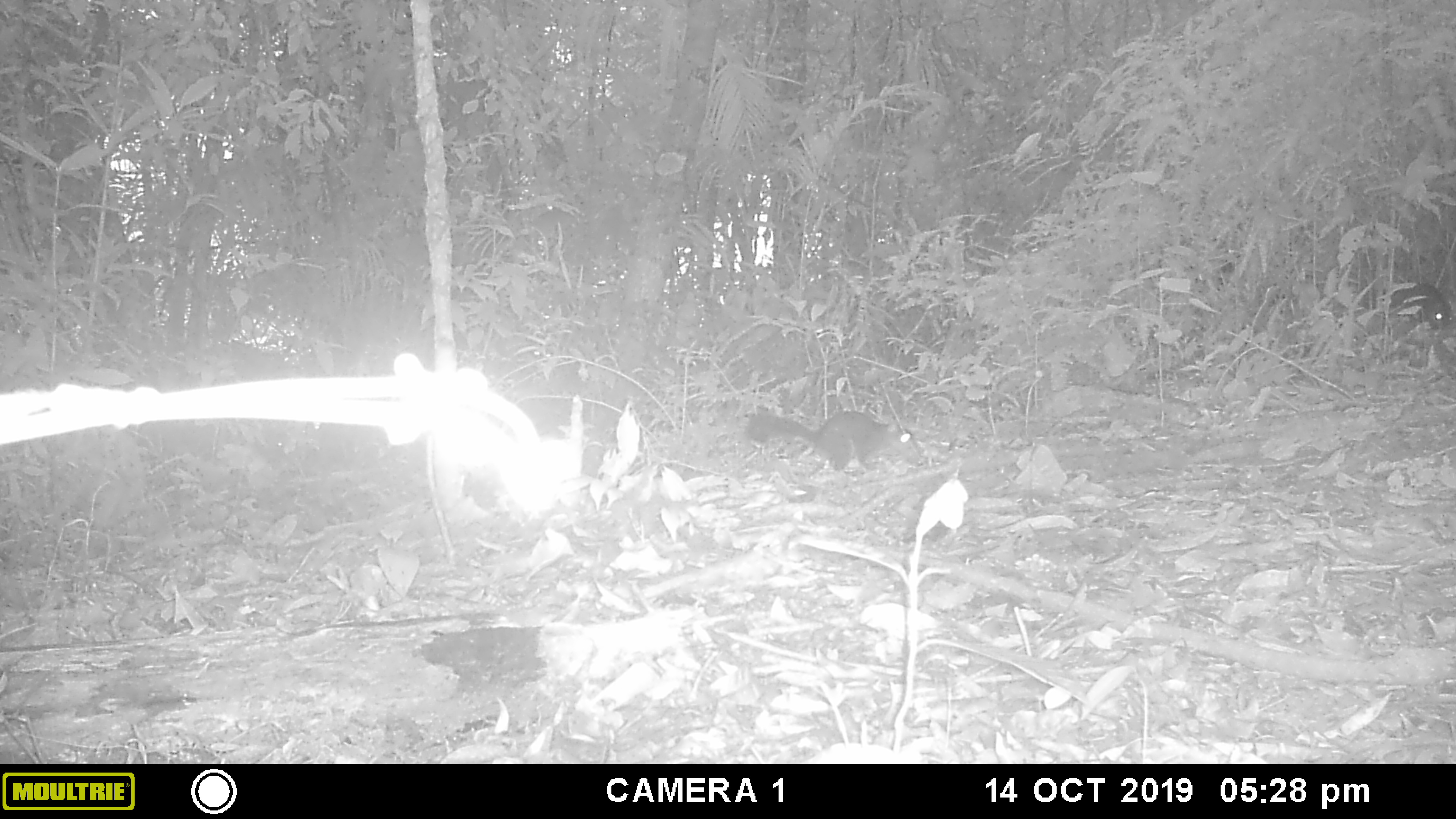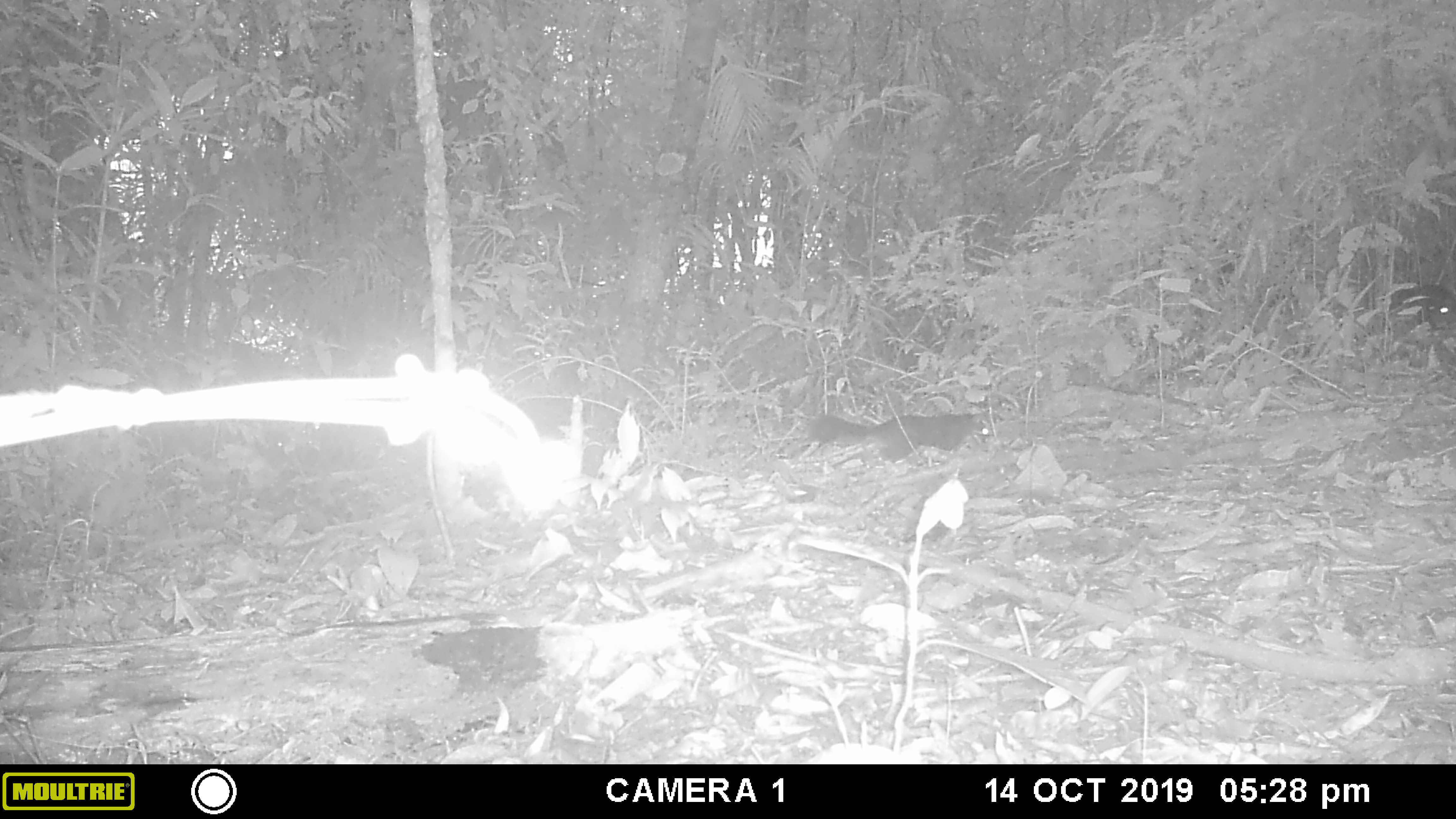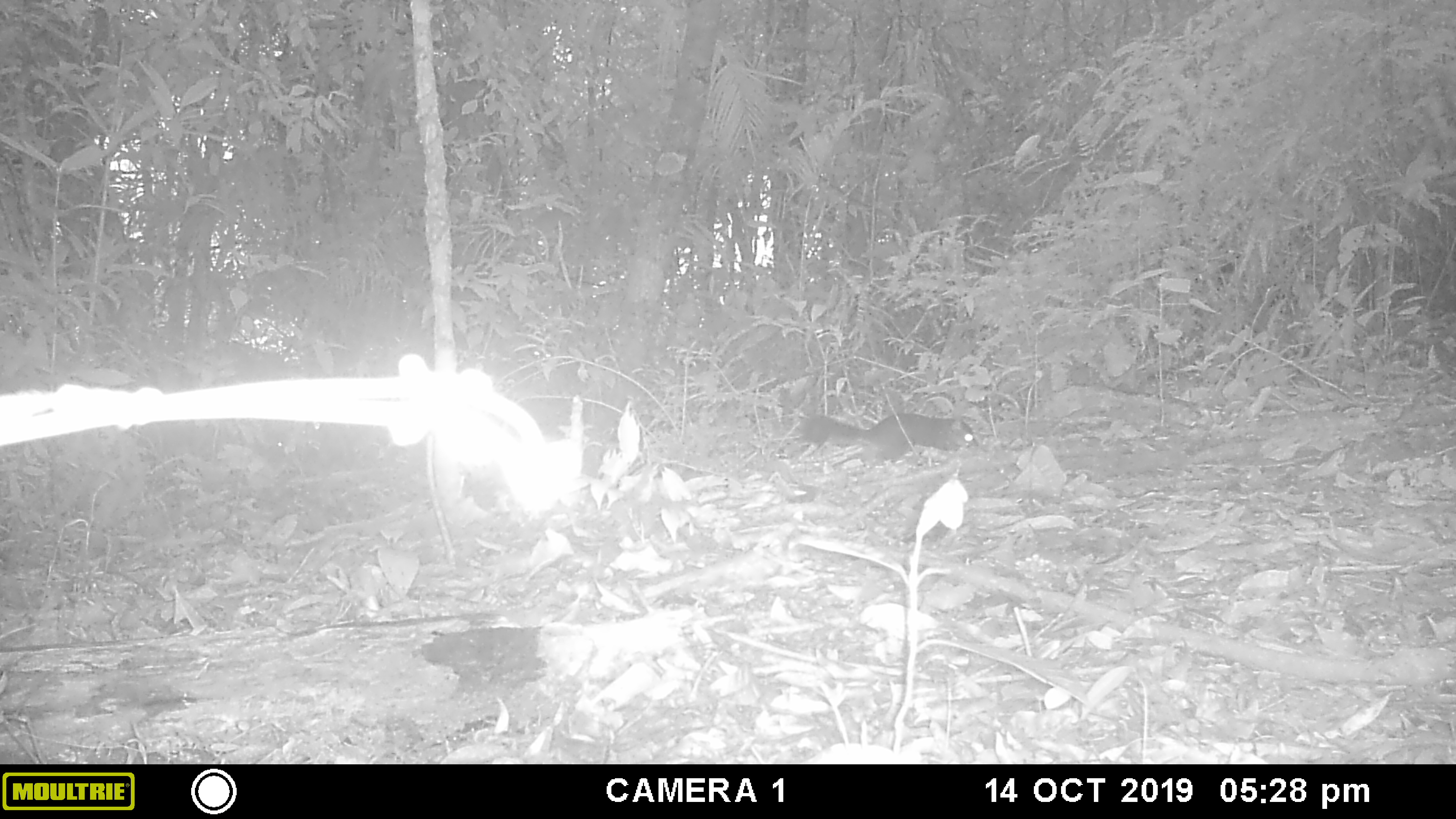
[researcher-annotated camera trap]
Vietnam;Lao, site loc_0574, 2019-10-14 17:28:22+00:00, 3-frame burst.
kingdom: Animalia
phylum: Chordata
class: Mammalia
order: Rodentia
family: Sciuridae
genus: Dremomys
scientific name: Dremomys rufigenis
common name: red-cheeked squirrel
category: red cheeked squirrel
Red cheeked squirrel (red-cheeked squirrel) (Dremomys rufigenis). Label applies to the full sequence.